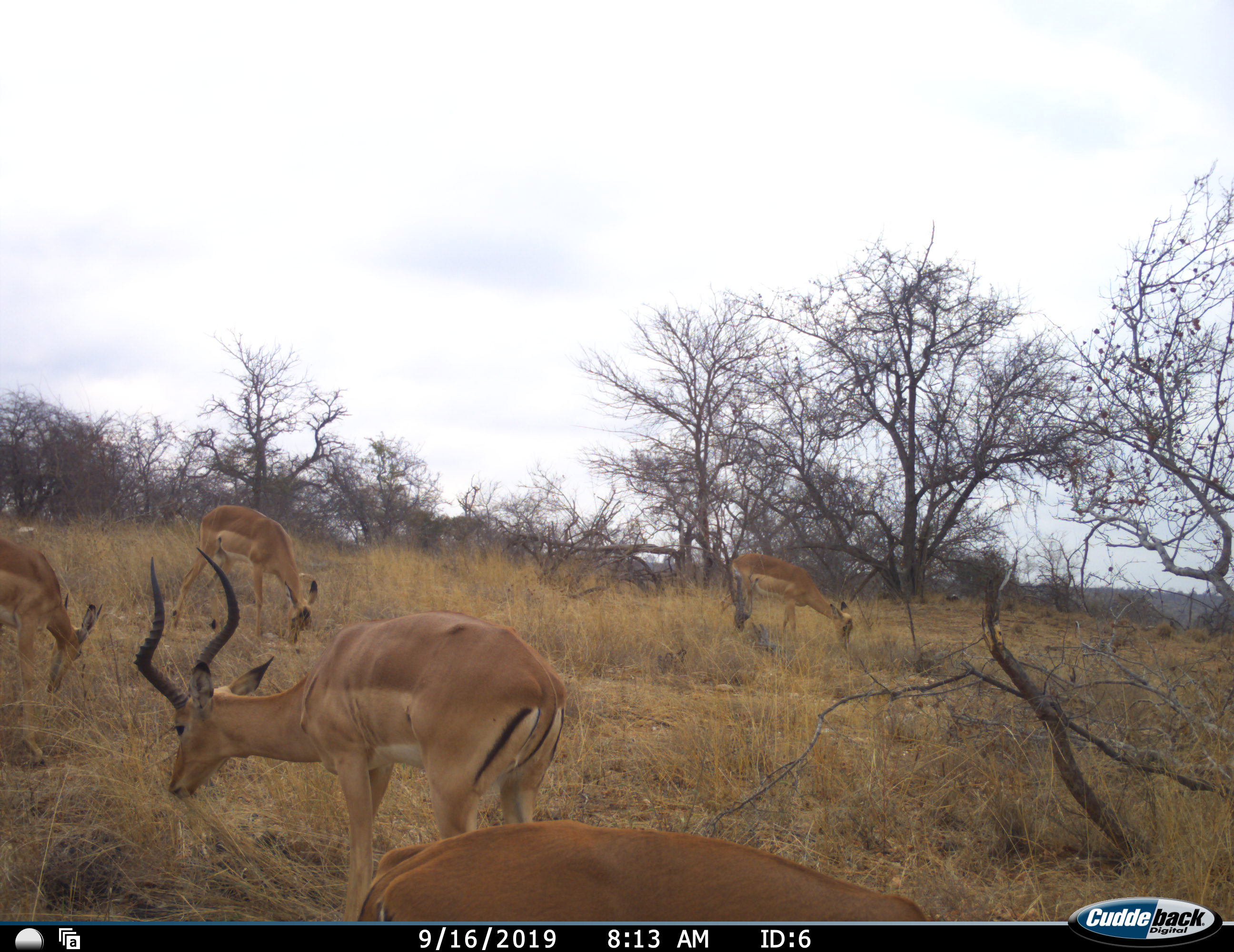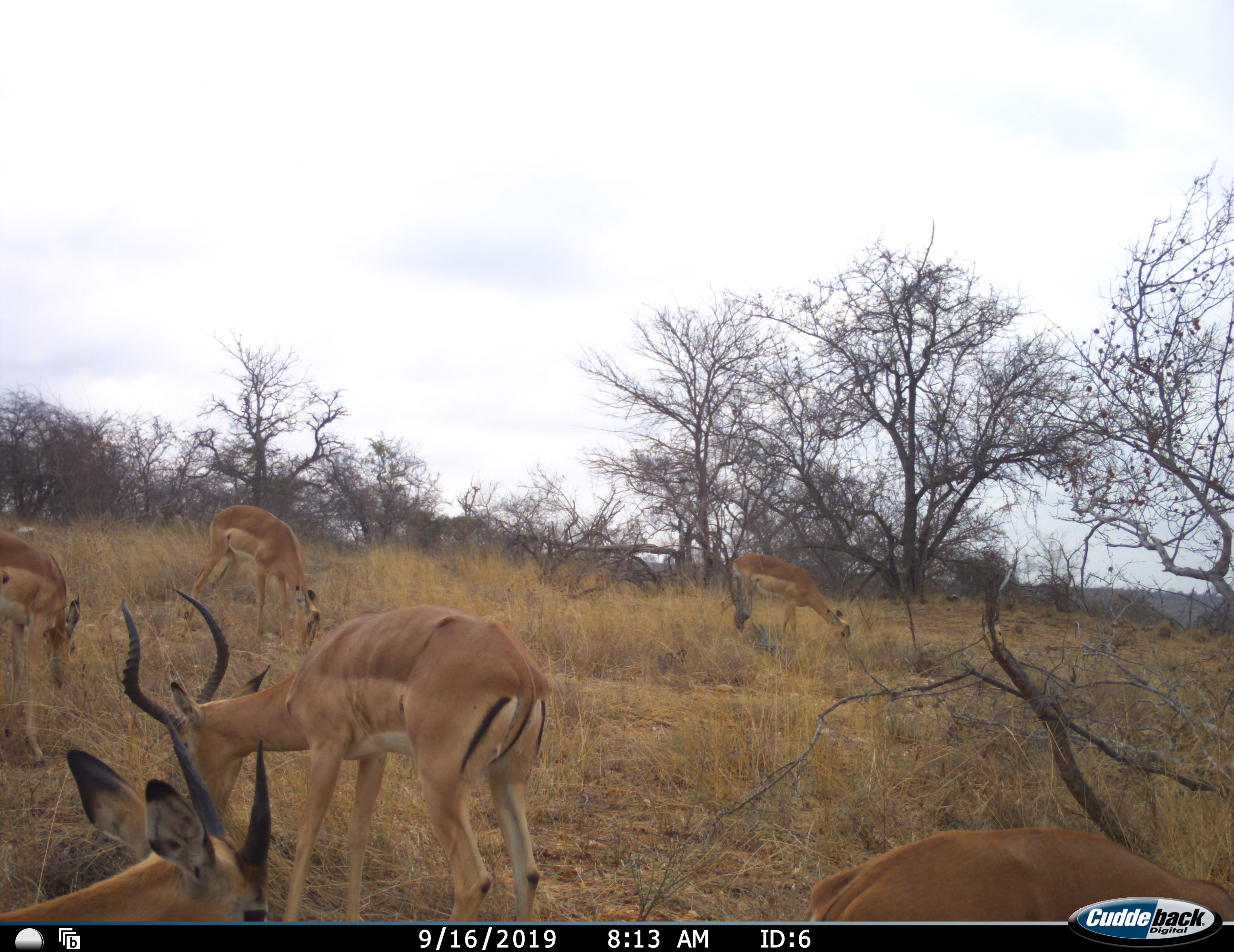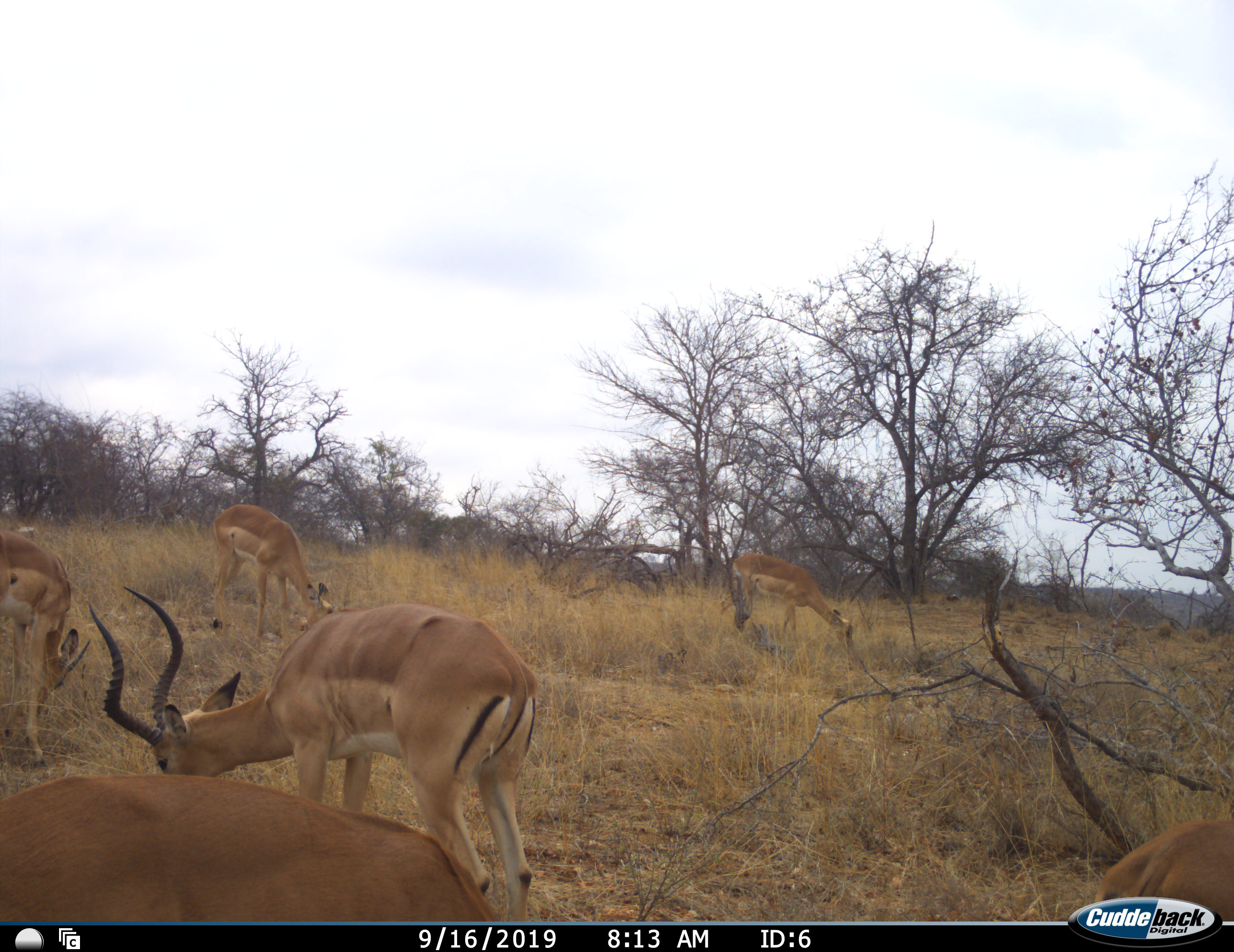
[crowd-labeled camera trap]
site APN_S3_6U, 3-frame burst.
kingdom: Animalia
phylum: Chordata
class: Mammalia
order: Artiodactyla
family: Bovidae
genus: Aepyceros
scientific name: Aepyceros melampus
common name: impala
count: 6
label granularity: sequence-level